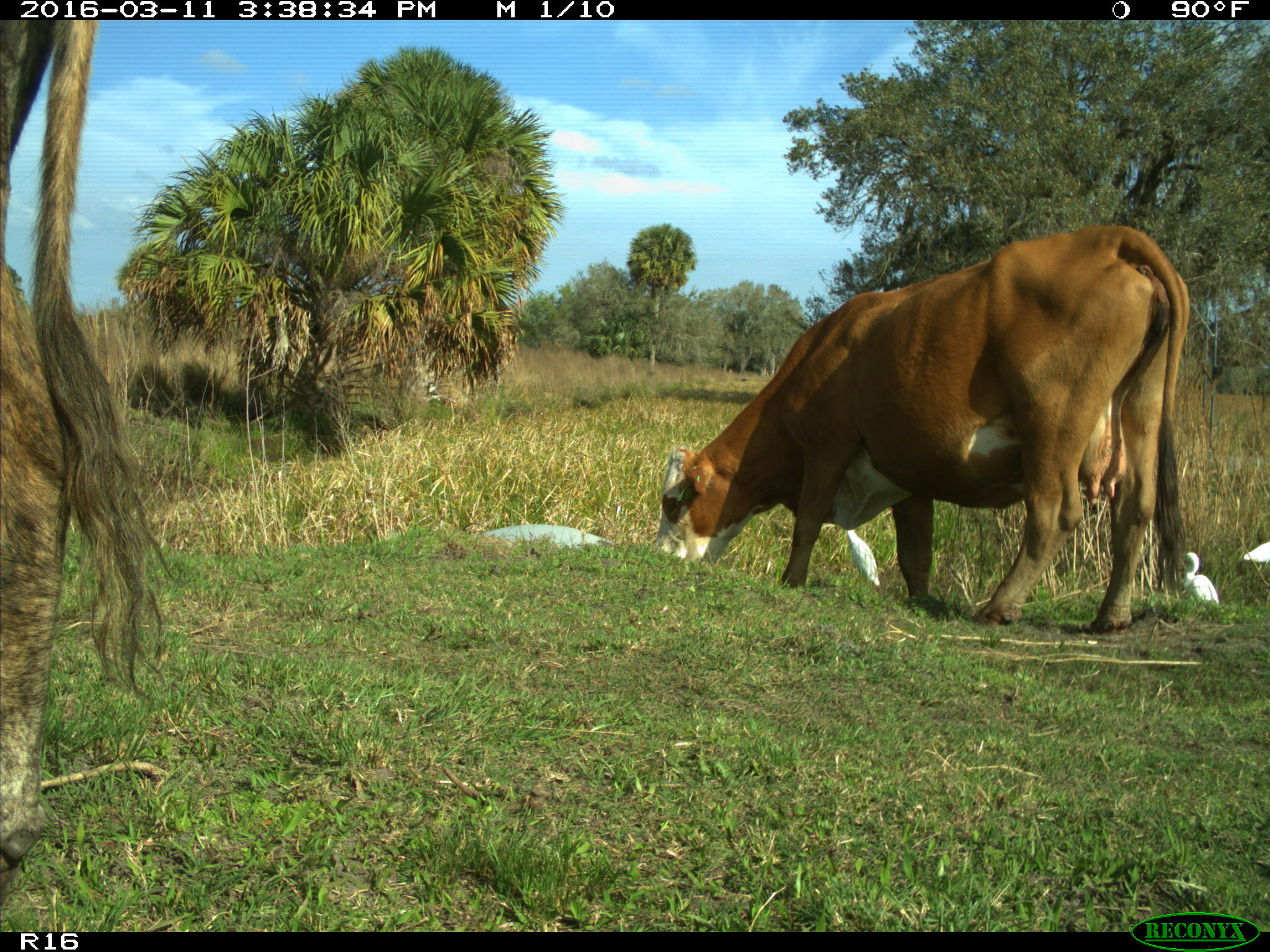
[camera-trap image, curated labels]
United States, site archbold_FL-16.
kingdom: Animalia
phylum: Chordata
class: Mammalia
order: Artiodactyla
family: Bovidae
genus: Bos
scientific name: Bos taurus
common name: domestic cow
Bos taurus (domestic cow).